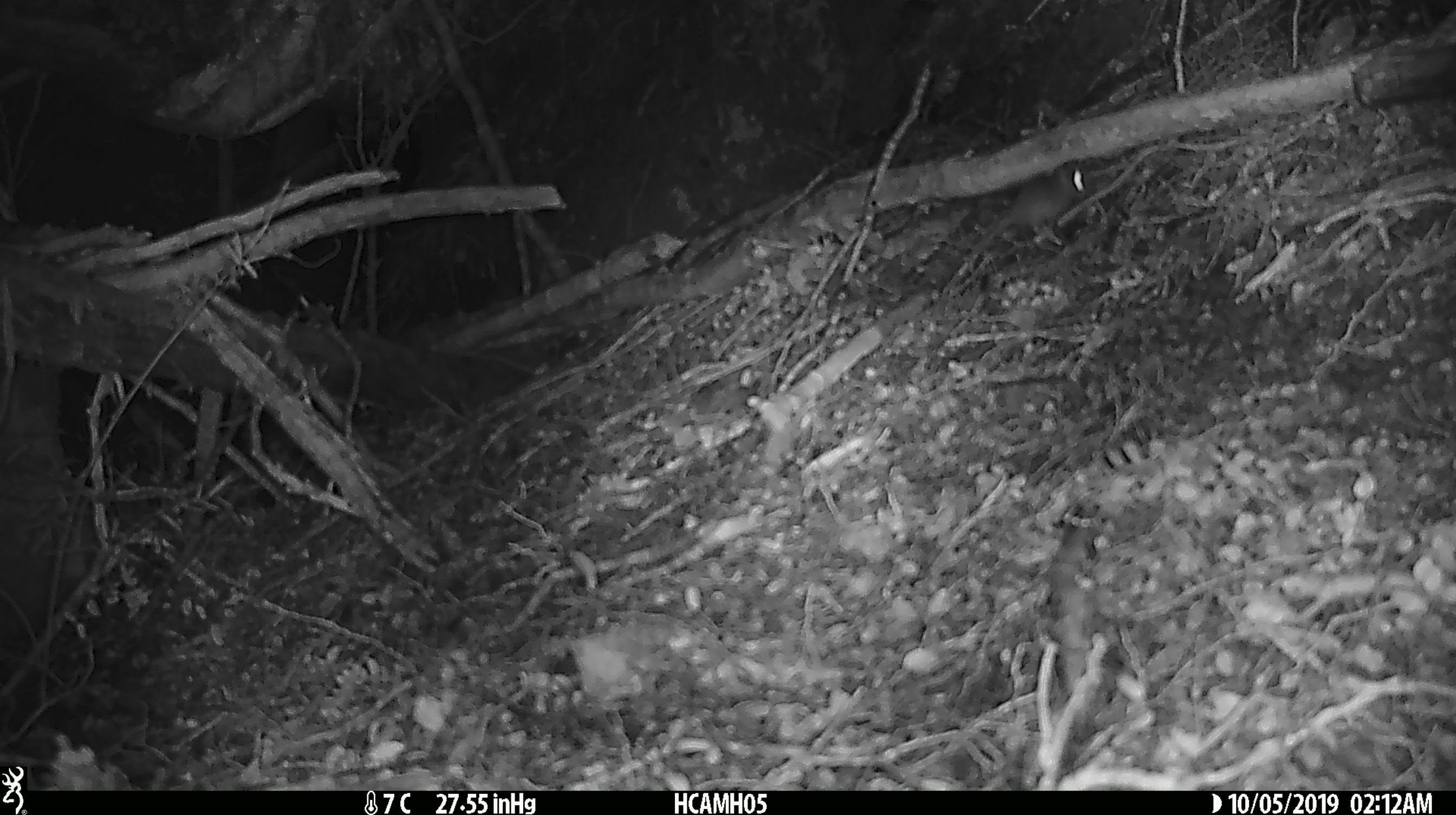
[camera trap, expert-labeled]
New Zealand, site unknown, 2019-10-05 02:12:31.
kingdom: Animalia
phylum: Chordata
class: Mammalia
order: Rodentia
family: Muridae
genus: Mus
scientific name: Mus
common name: mouse